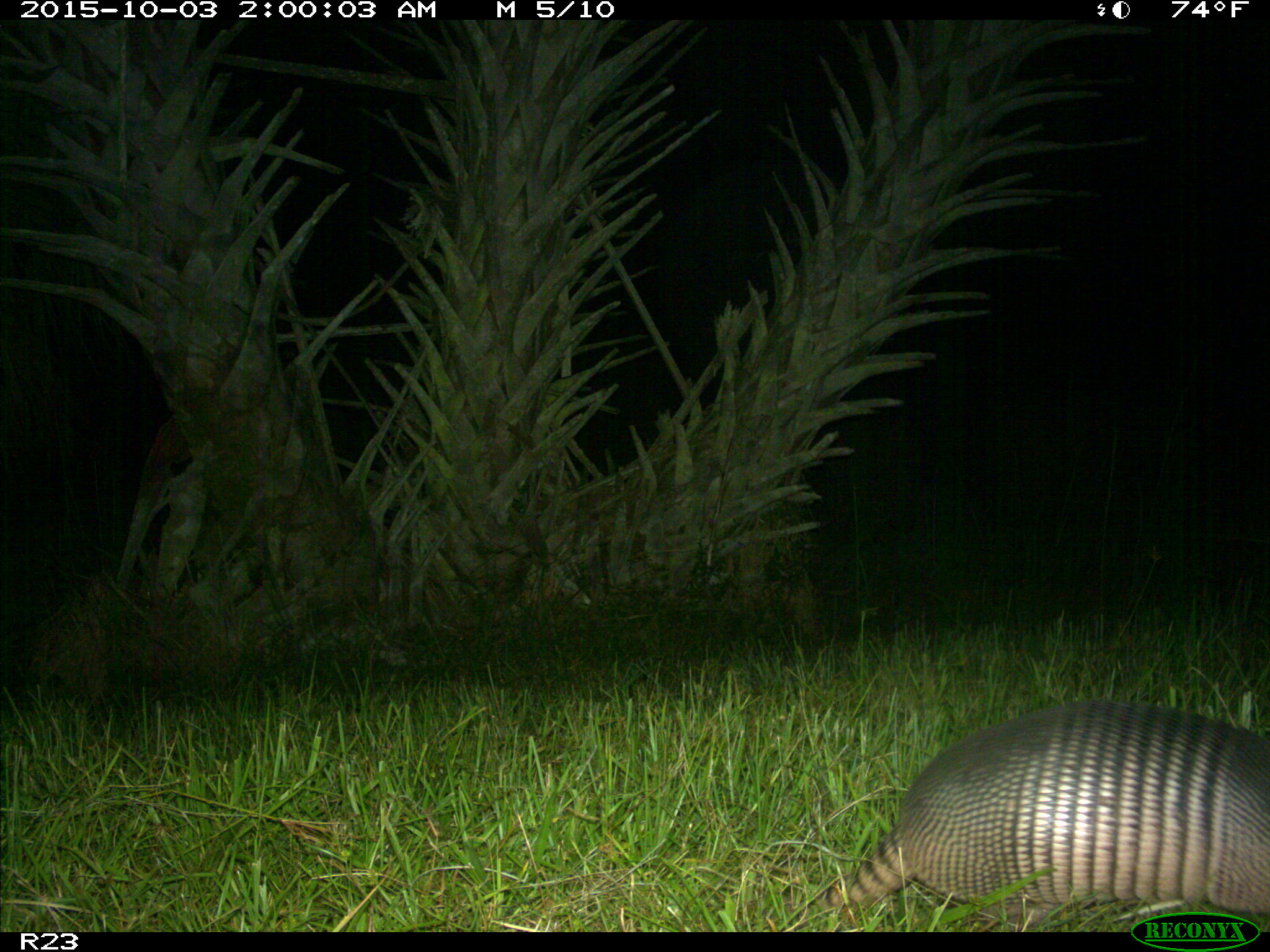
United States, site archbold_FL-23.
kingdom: Animalia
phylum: Chordata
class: Mammalia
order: Cingulata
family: Dasypodidae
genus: Dasypus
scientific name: Dasypus novemcinctus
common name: nine-banded armadillo